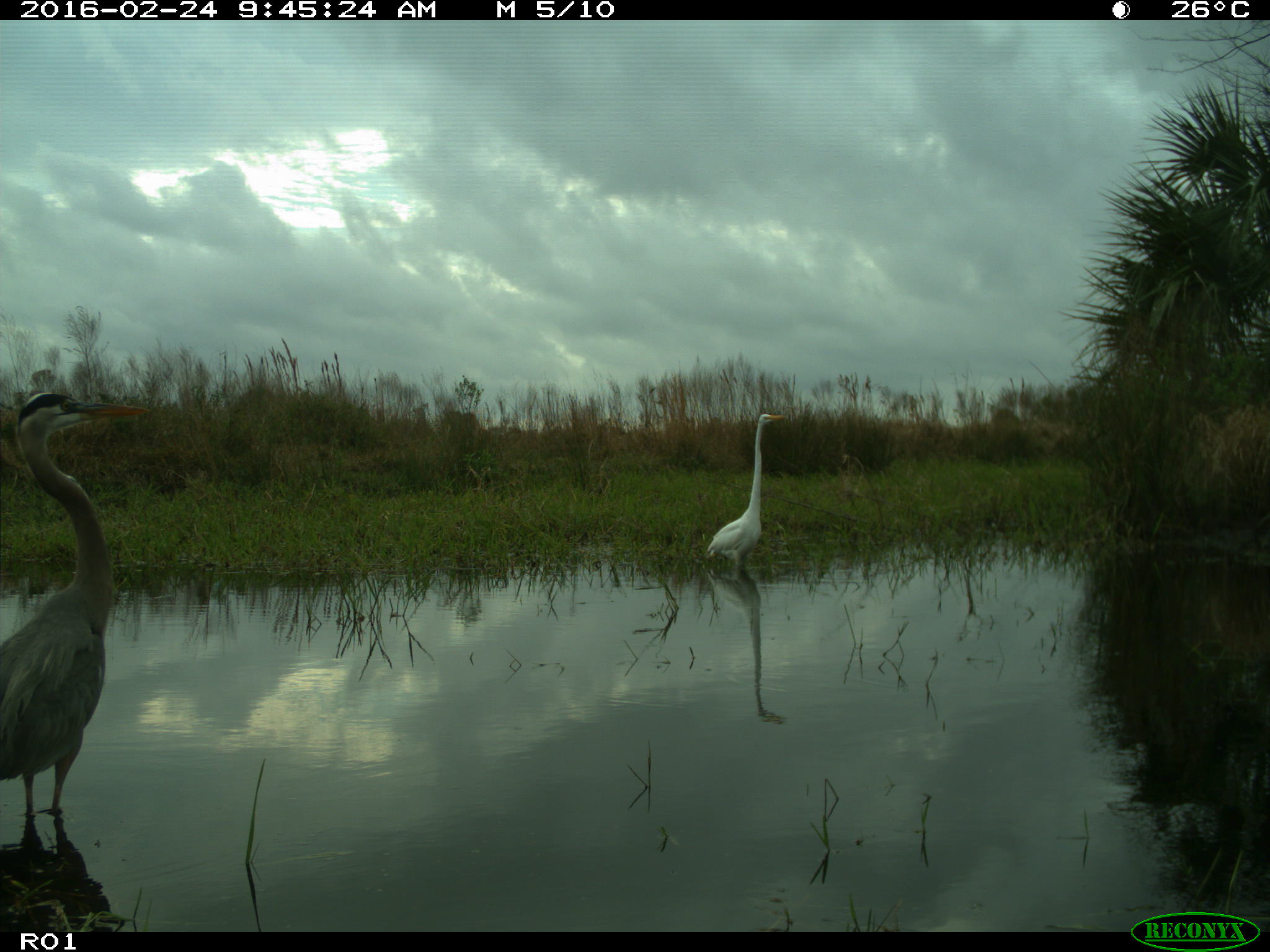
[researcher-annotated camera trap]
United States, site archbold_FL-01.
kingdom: Animalia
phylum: Chordata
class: Aves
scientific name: Aves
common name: birds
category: unidentified bird